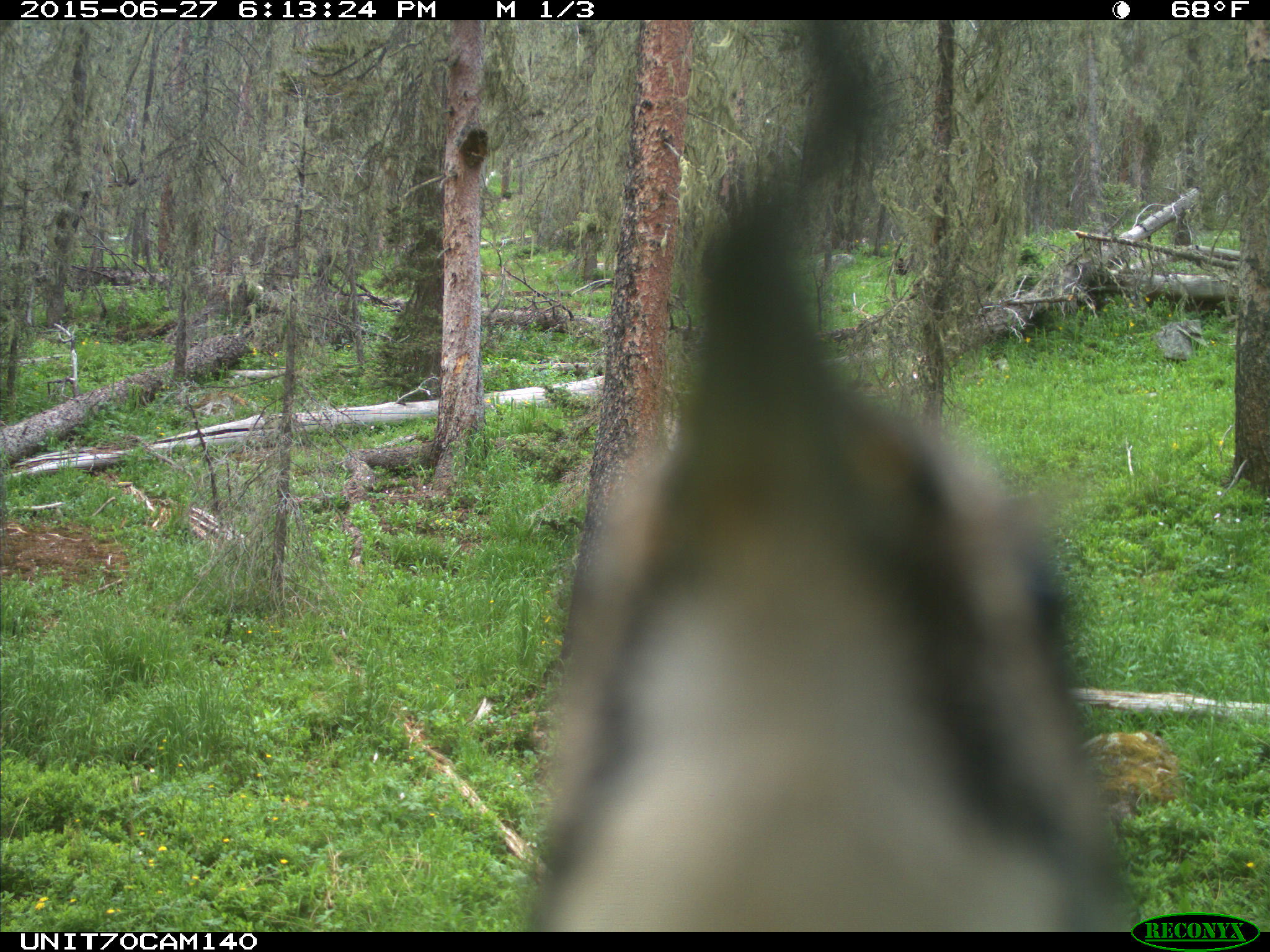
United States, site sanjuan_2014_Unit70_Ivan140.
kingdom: Animalia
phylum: Chordata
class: Aves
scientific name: Aves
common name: birds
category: unidentified bird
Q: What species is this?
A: Unidentified bird (birds) (Aves).